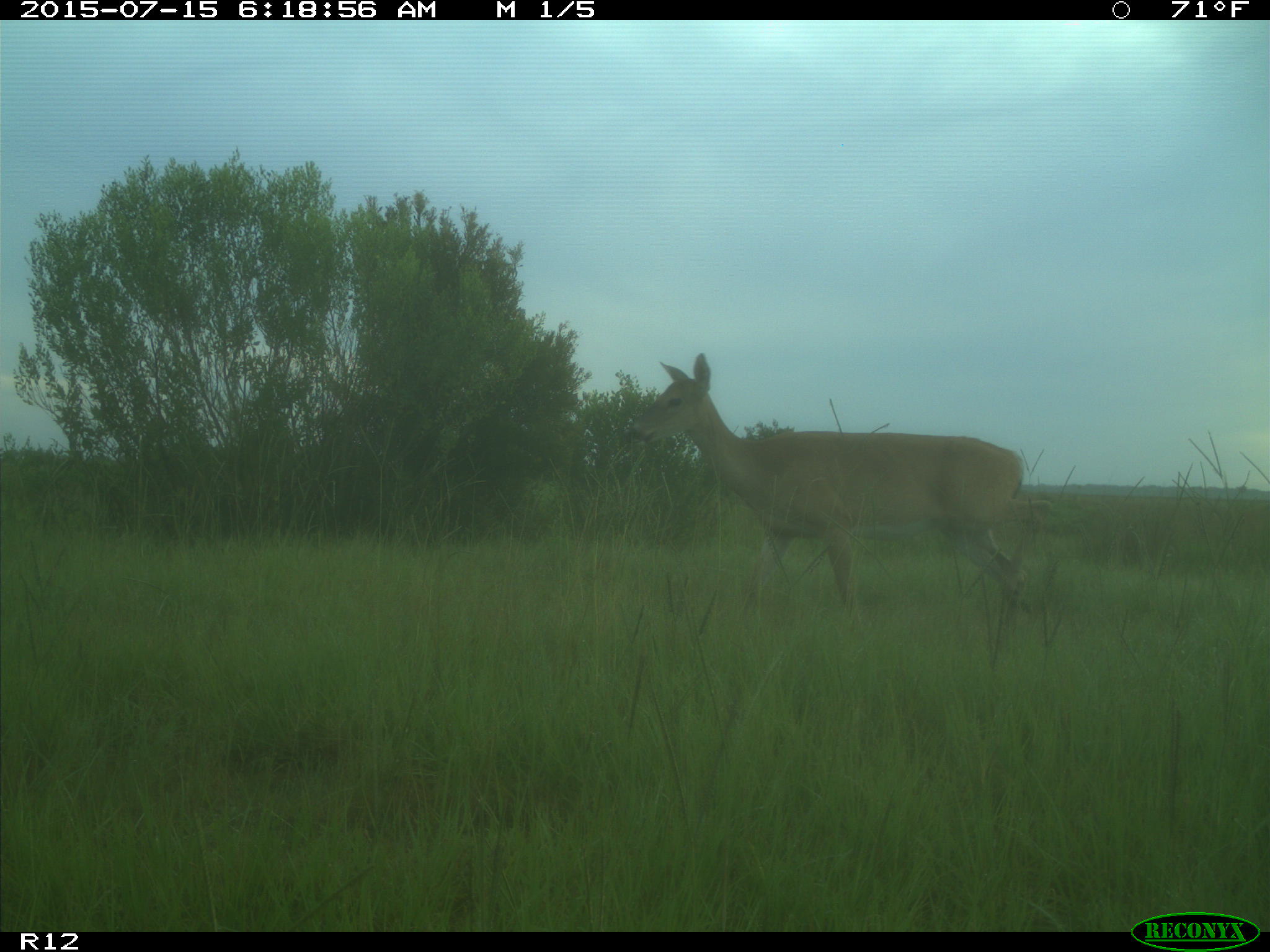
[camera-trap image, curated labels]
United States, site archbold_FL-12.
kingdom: Animalia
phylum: Chordata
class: Mammalia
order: Artiodactyla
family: Cervidae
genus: Odocoileus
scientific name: Odocoileus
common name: deer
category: unidentified deer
Unidentified deer (deer) (Odocoileus).